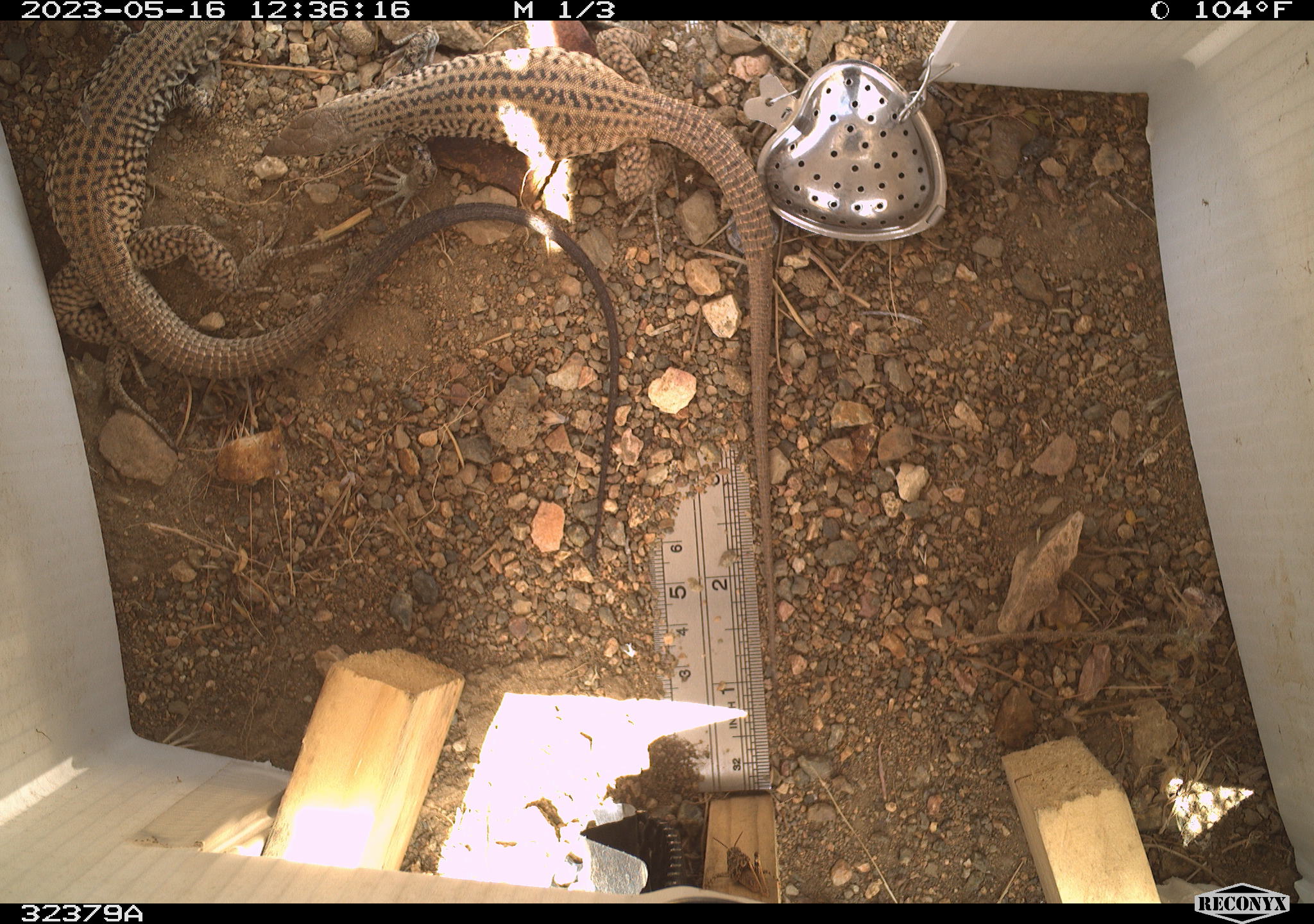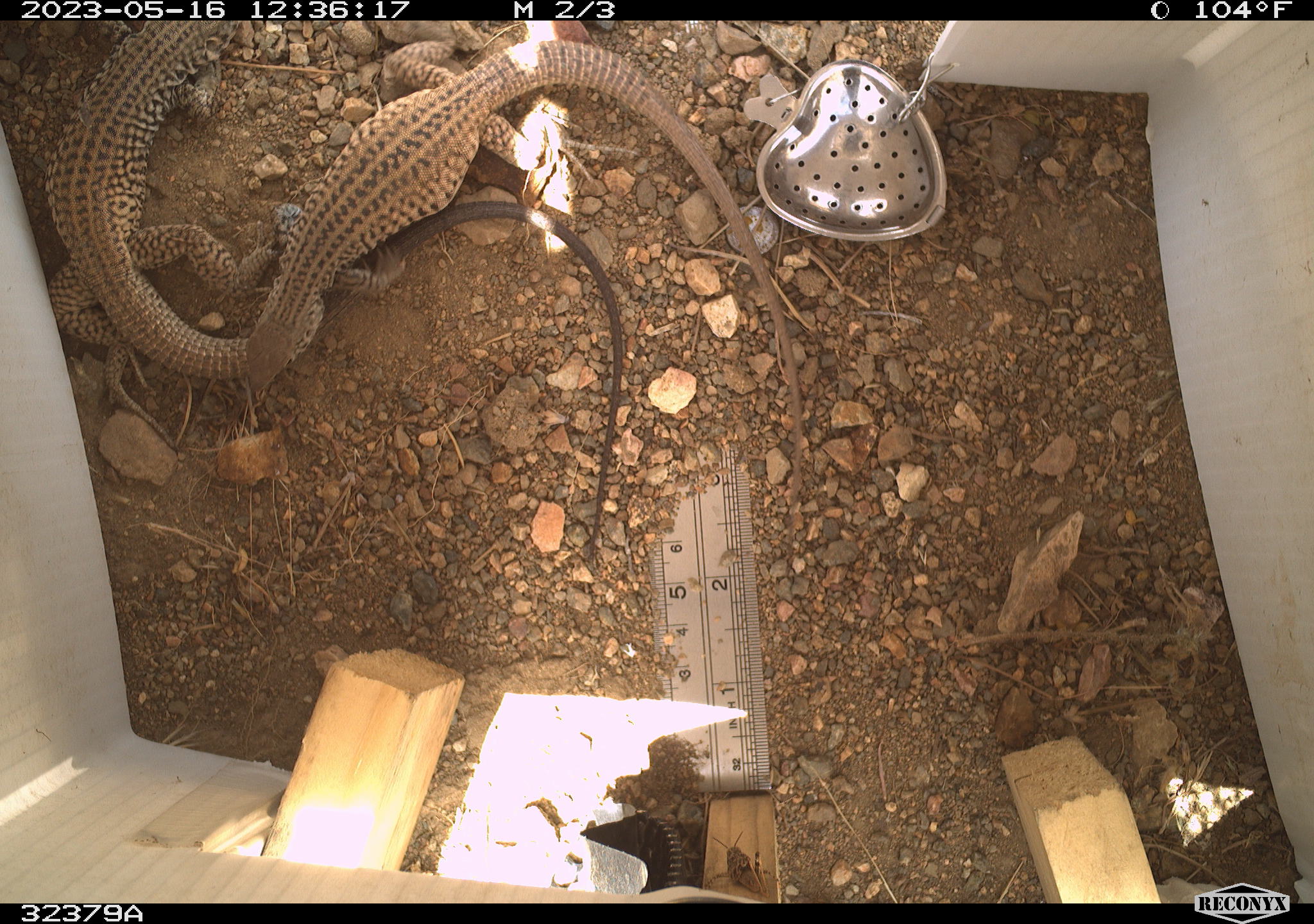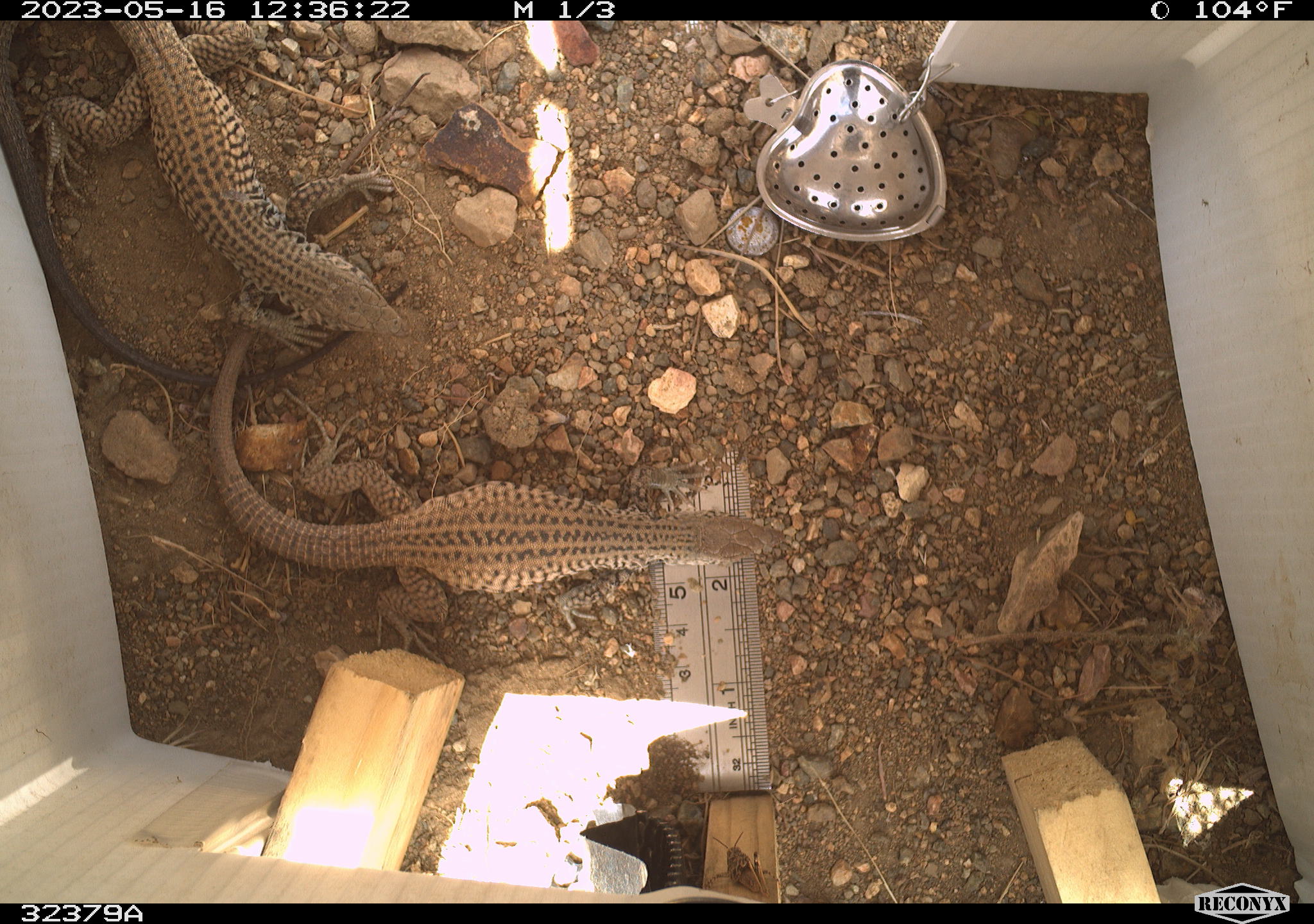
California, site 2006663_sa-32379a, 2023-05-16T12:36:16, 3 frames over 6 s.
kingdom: Animalia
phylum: Chordata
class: Reptilia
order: Squamata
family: Teiidae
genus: Aspidoscelis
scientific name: Aspidoscelis tigris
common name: western whiptail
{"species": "western whiptail (Aspidoscelis tigris)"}